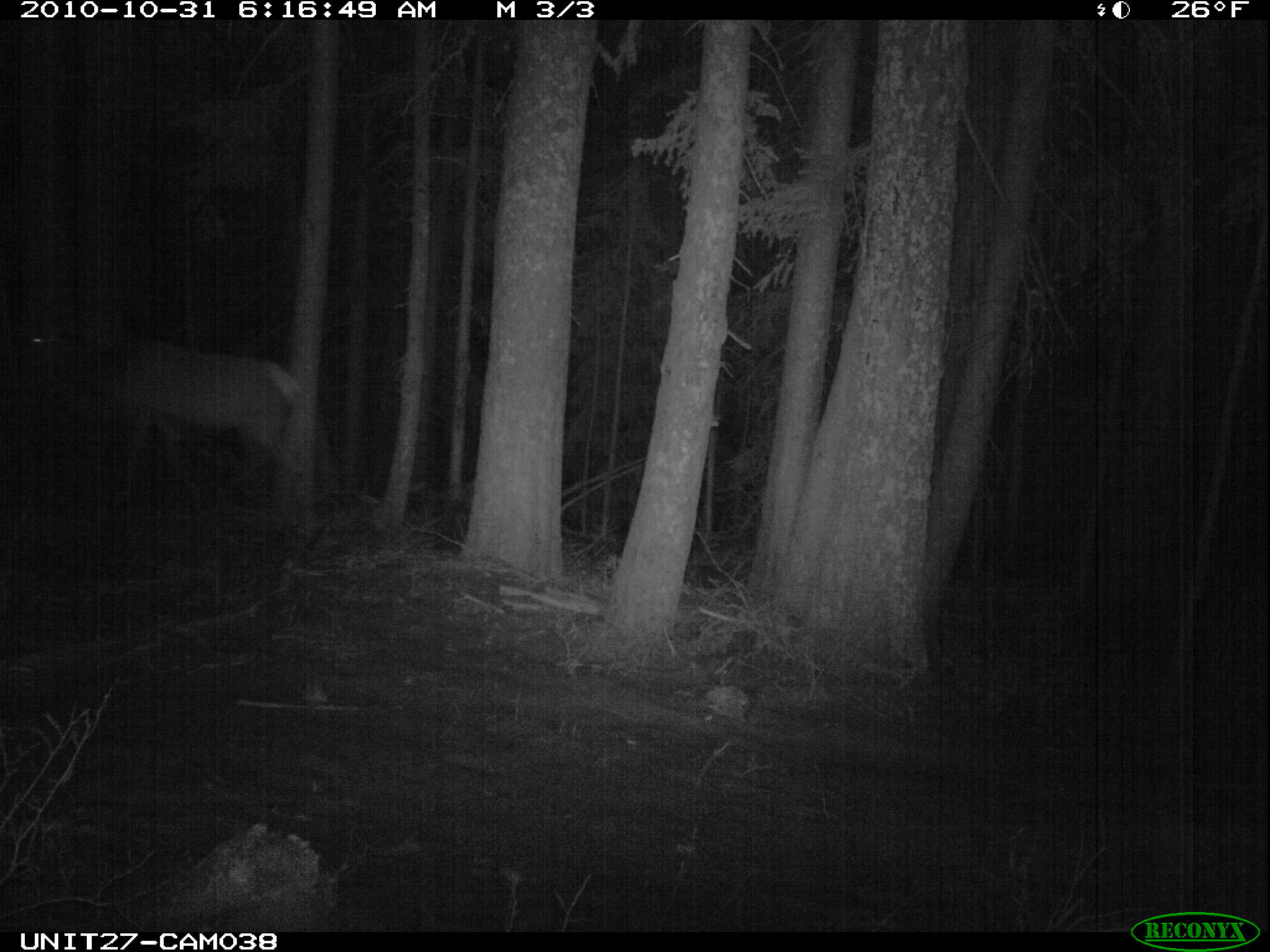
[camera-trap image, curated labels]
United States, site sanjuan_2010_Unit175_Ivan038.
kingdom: Animalia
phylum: Chordata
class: Mammalia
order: Artiodactyla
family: Cervidae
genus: Cervus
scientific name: Cervus elaphus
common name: red deer